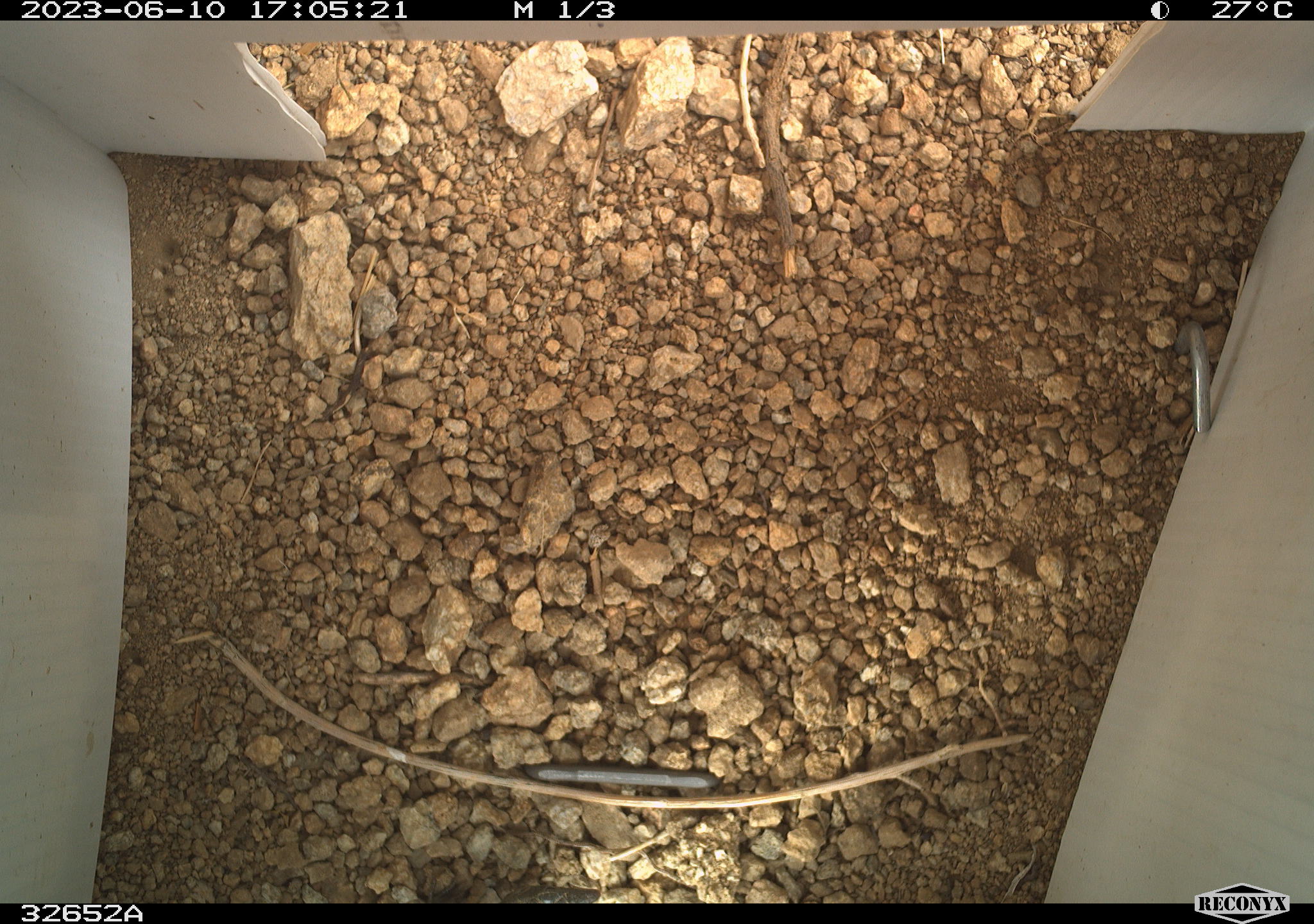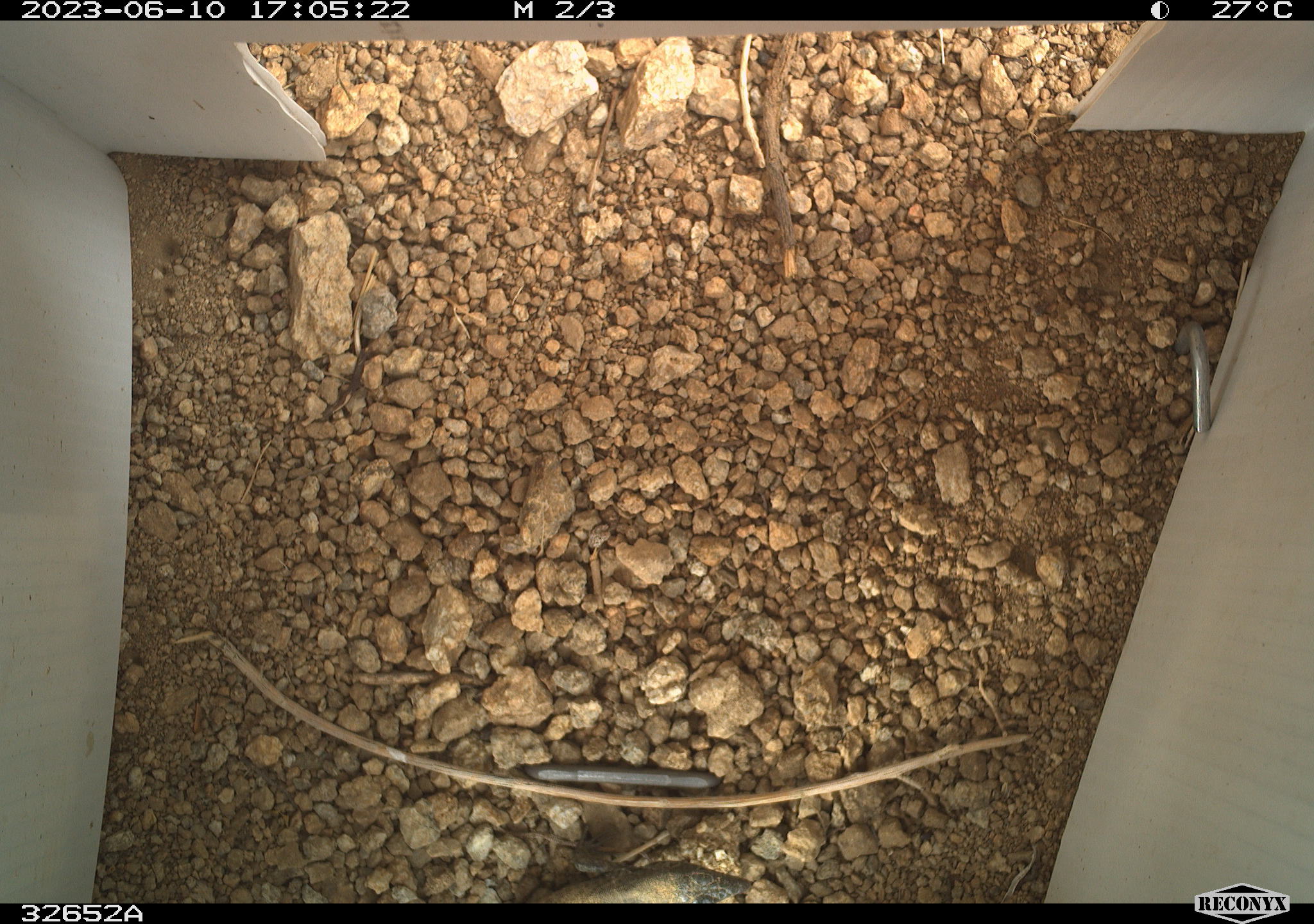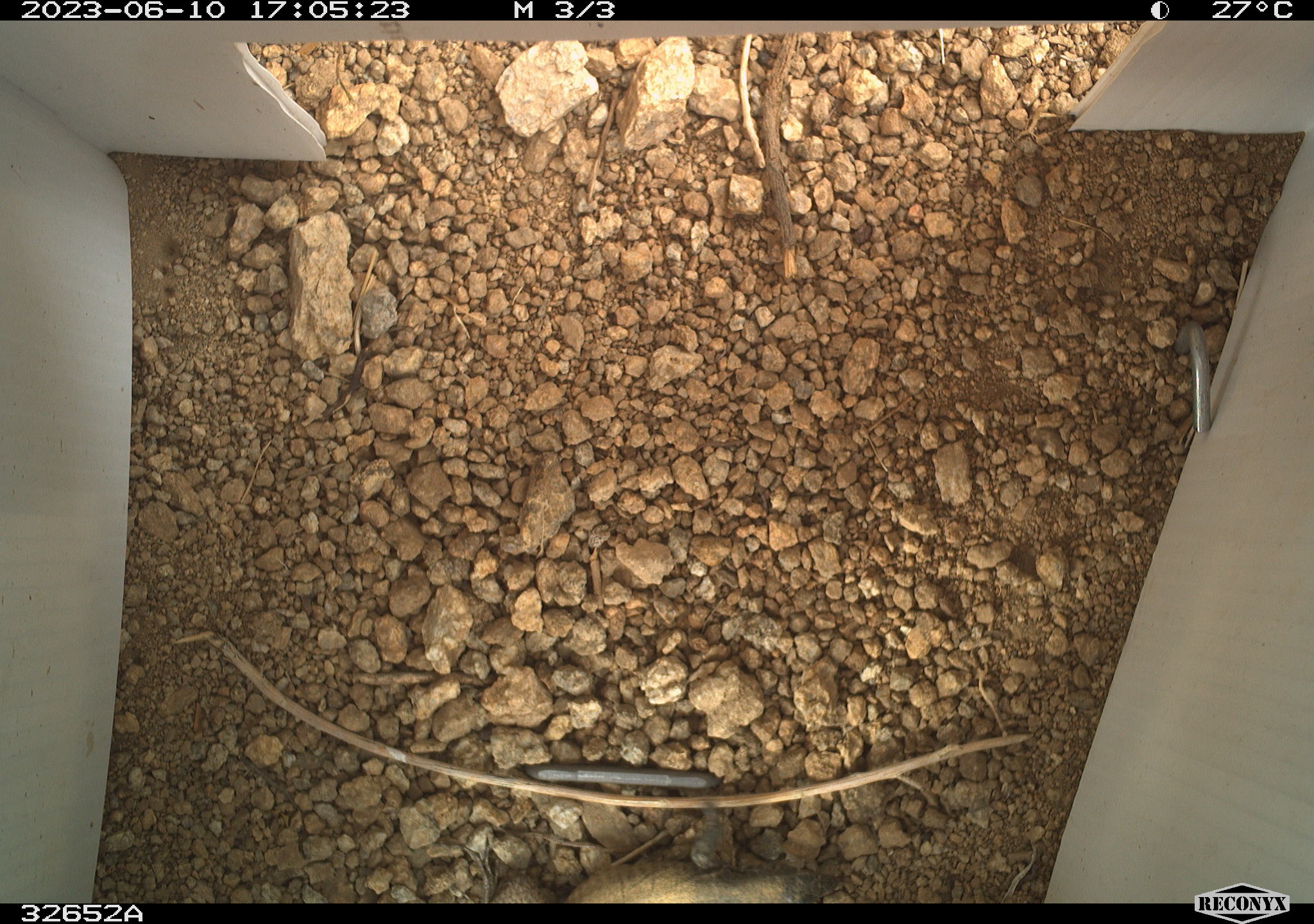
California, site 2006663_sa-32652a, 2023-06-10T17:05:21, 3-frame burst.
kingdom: Animalia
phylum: Chordata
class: Reptilia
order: Squamata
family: Teiidae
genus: Aspidoscelis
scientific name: Aspidoscelis tigris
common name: western whiptail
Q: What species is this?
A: Western whiptail (Aspidoscelis tigris).